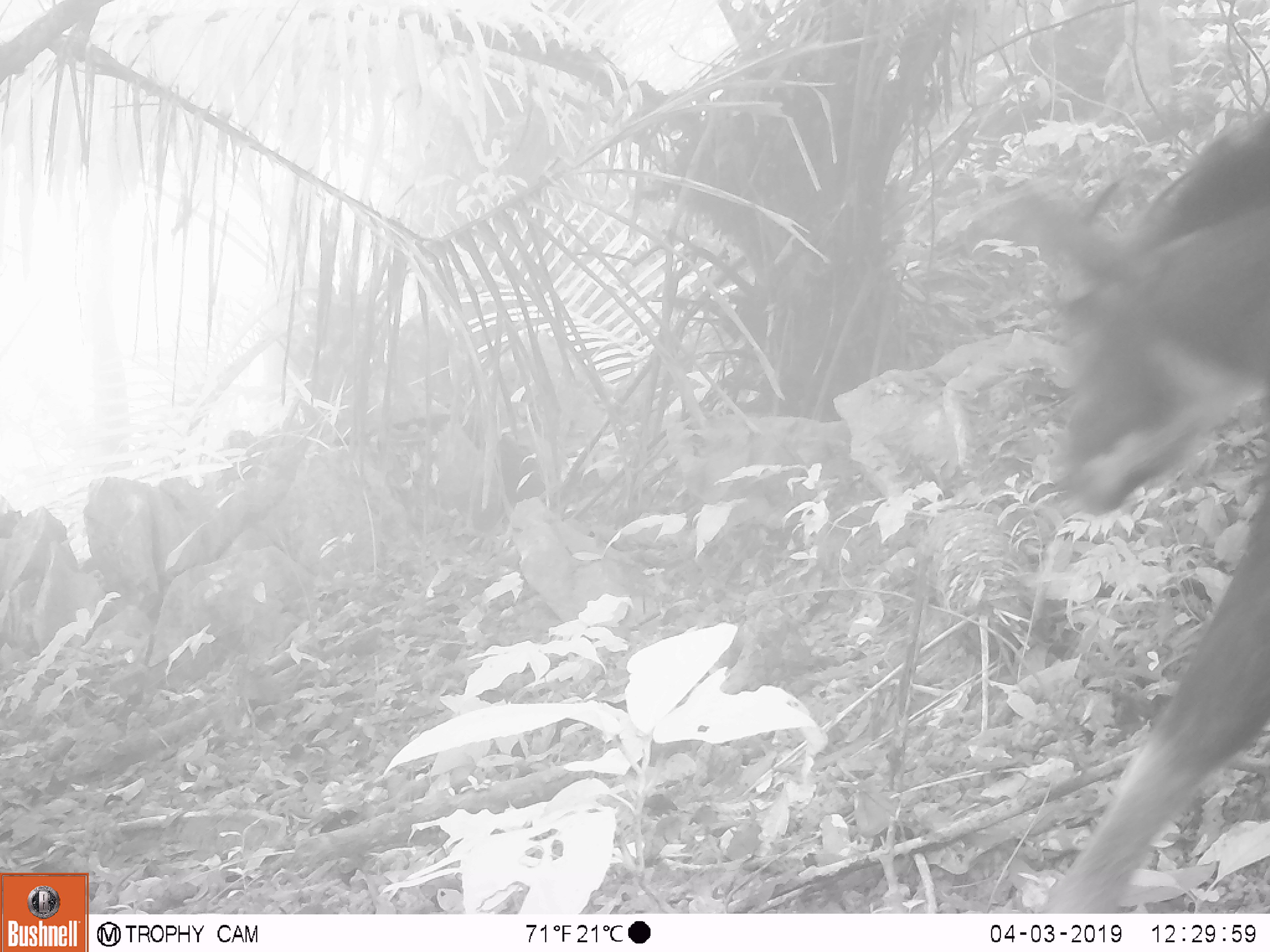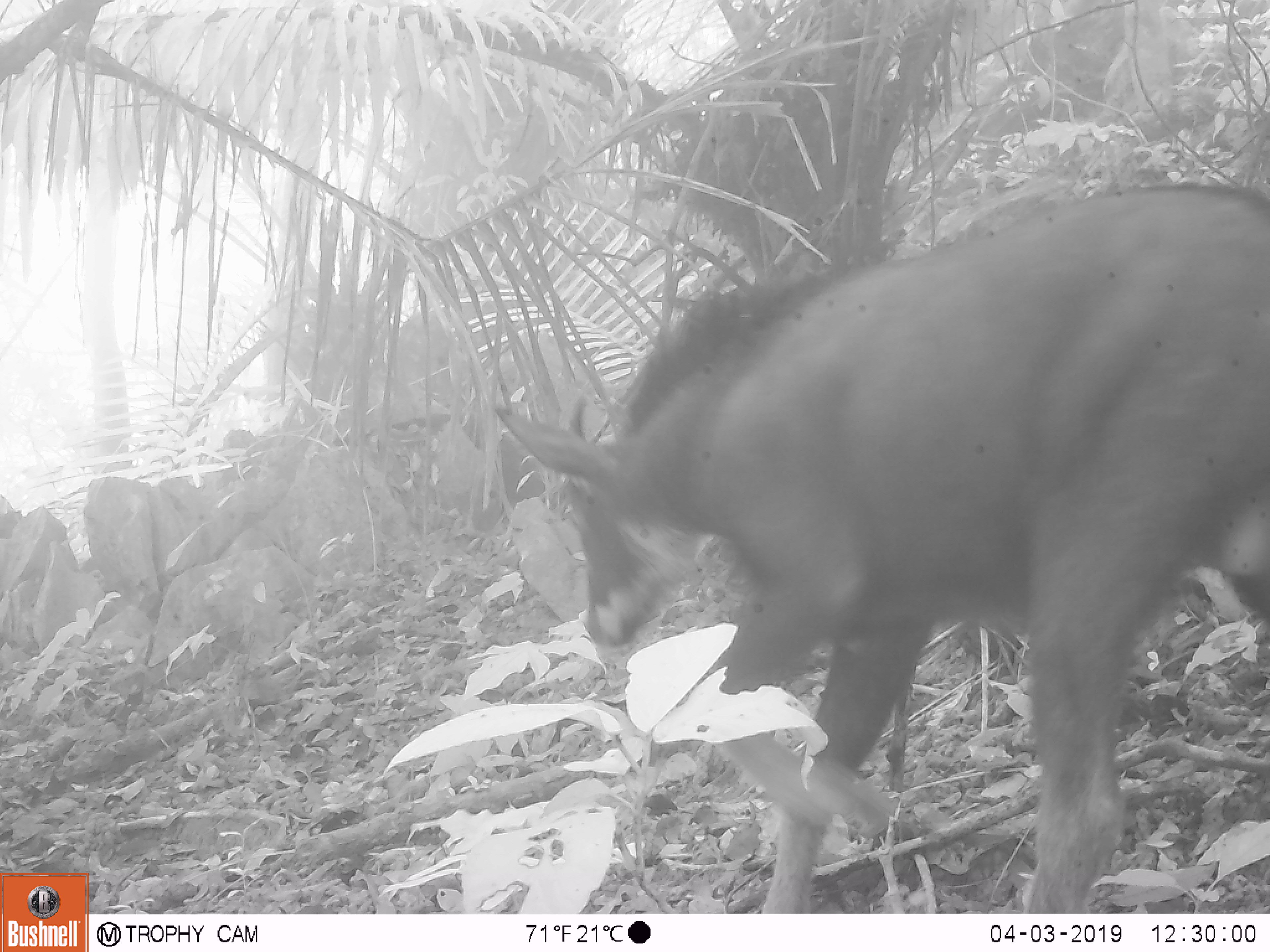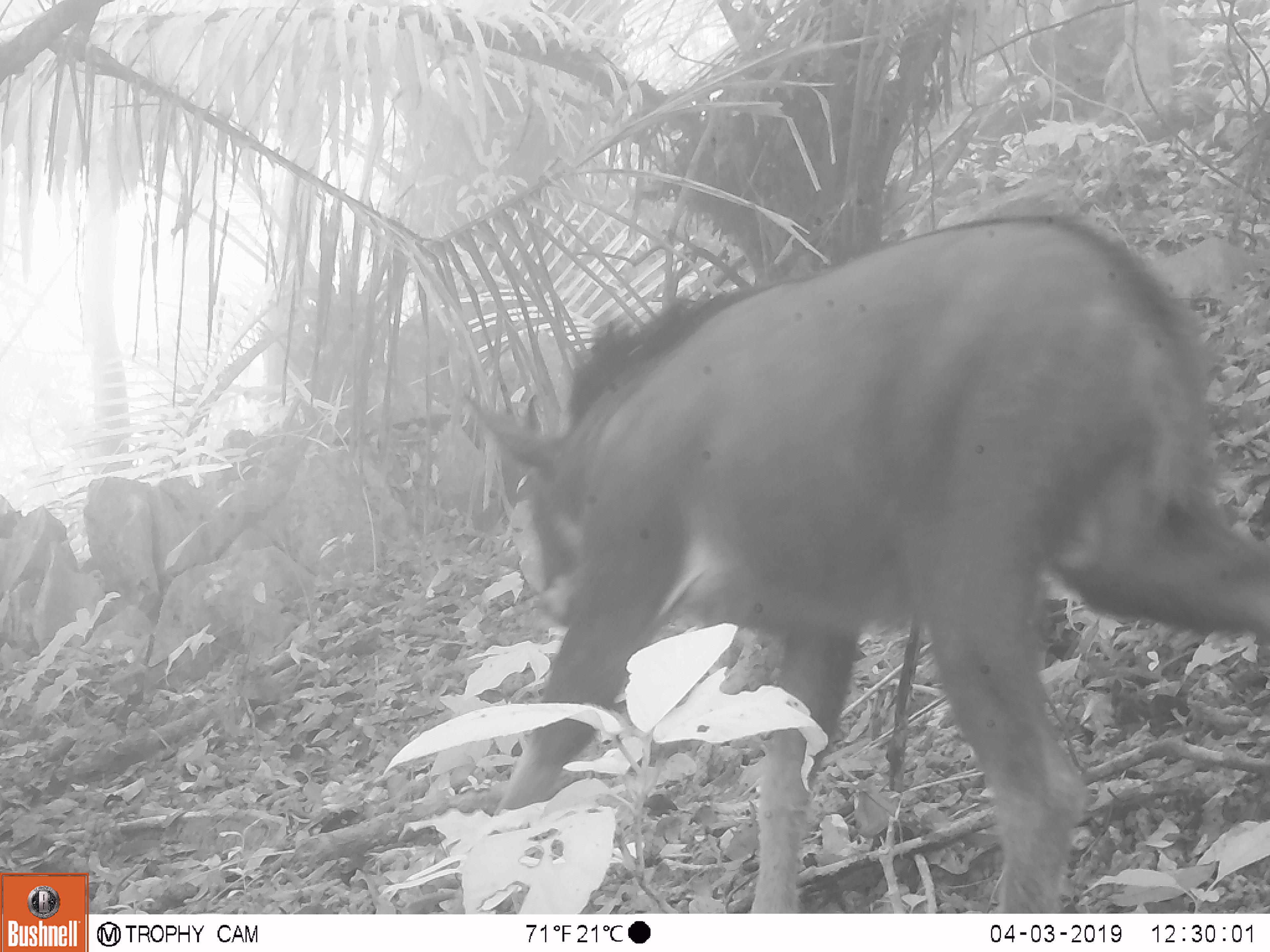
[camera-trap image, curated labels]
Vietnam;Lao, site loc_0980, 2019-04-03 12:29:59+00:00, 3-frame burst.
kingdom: Animalia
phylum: Chordata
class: Mammalia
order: Artiodactyla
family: Bovidae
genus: Capricornis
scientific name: Capricornis sumatraensis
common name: chinese serow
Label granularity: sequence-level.